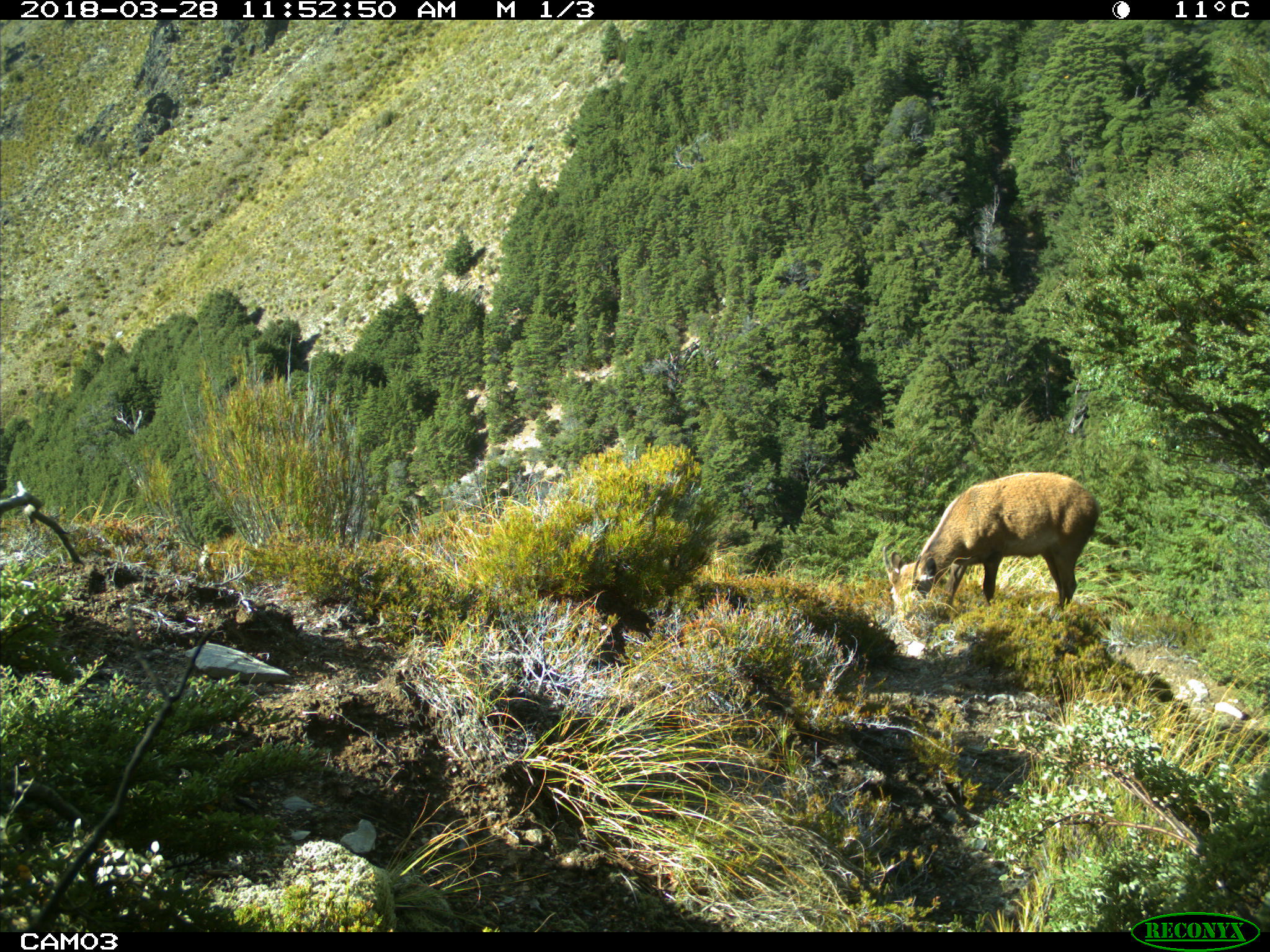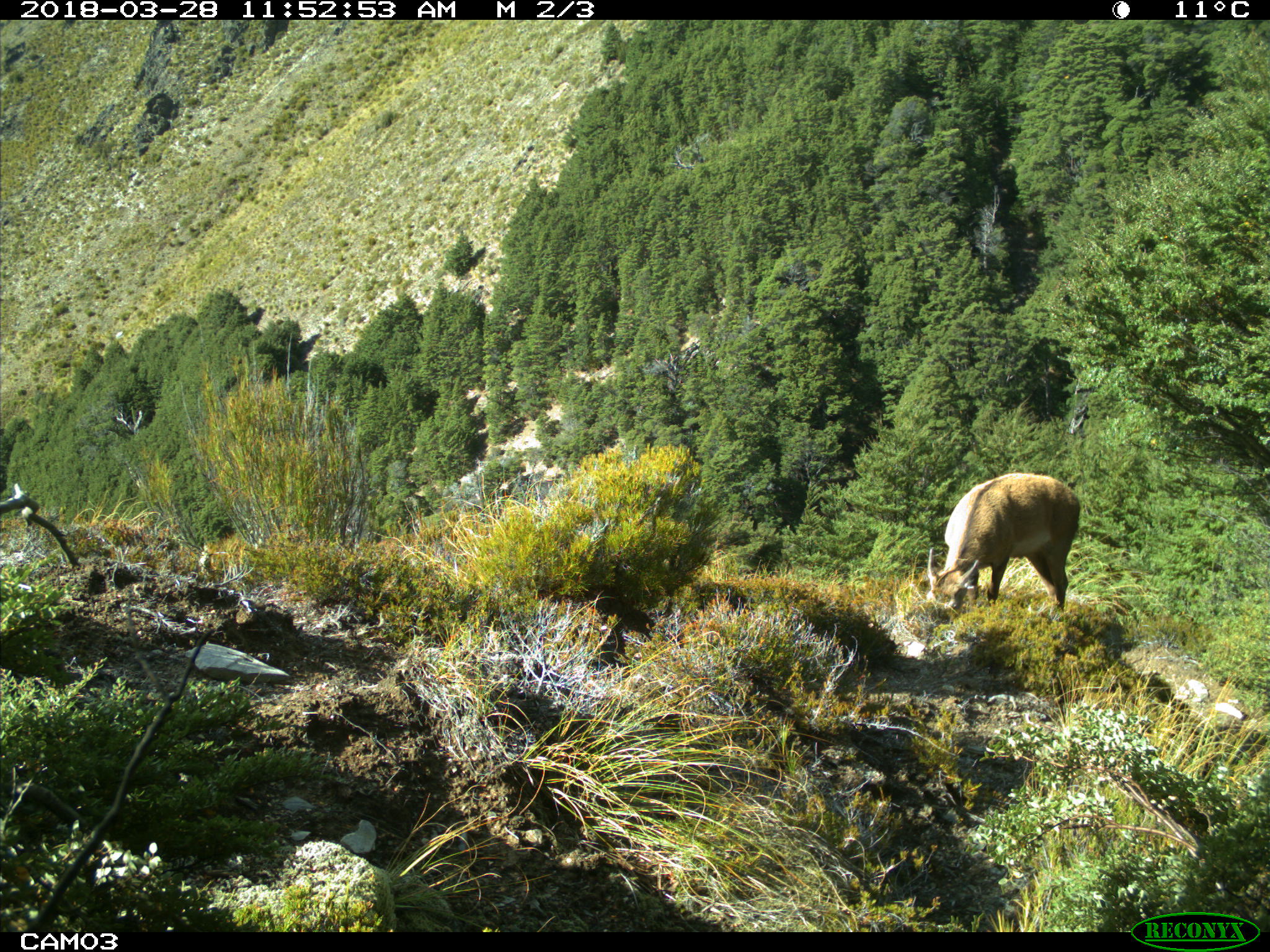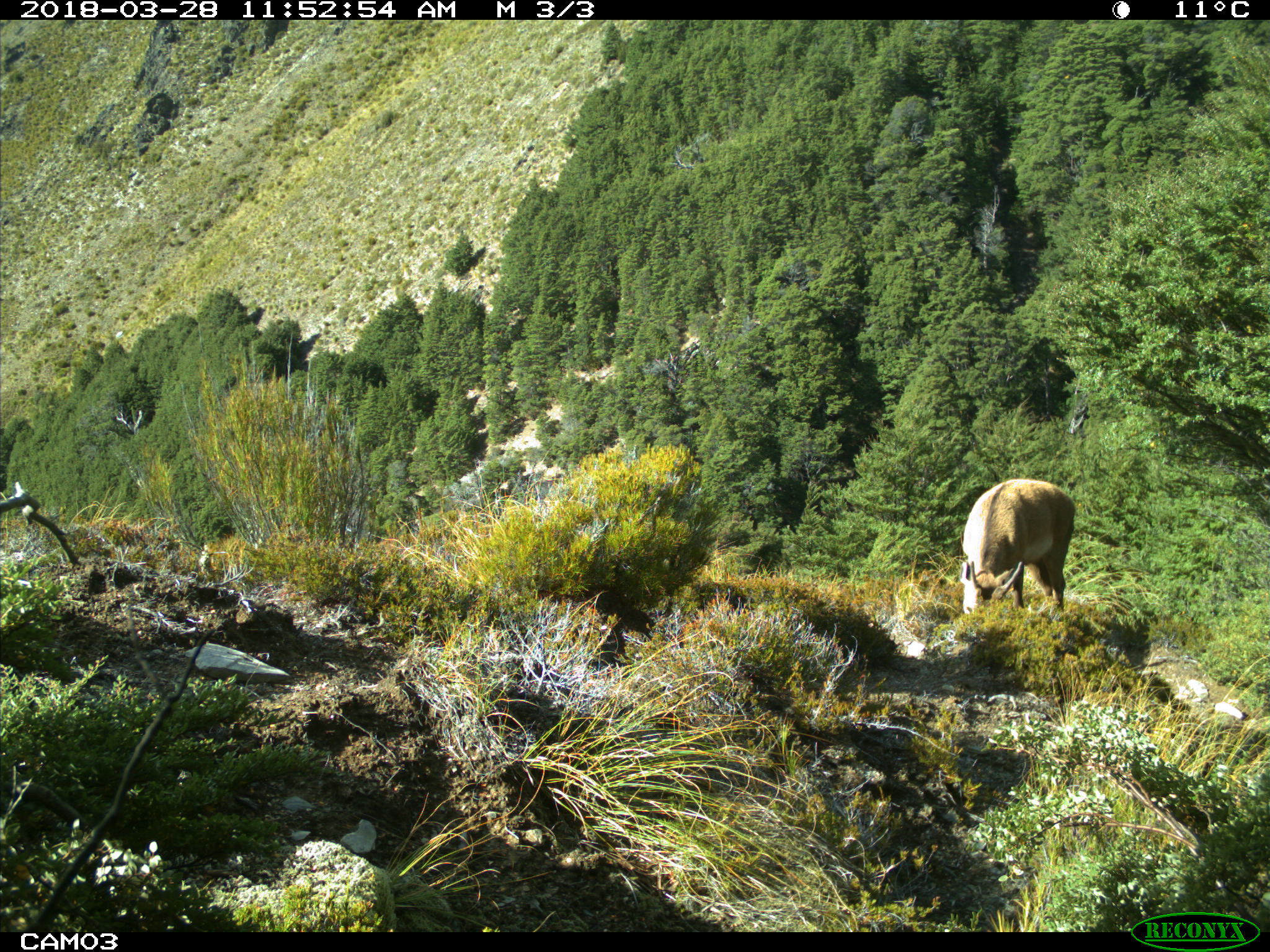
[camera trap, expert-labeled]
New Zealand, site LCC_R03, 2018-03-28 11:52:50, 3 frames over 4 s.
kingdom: Animalia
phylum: Chordata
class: Mammalia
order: Artiodactyla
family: Cervidae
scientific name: Cervidae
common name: deer